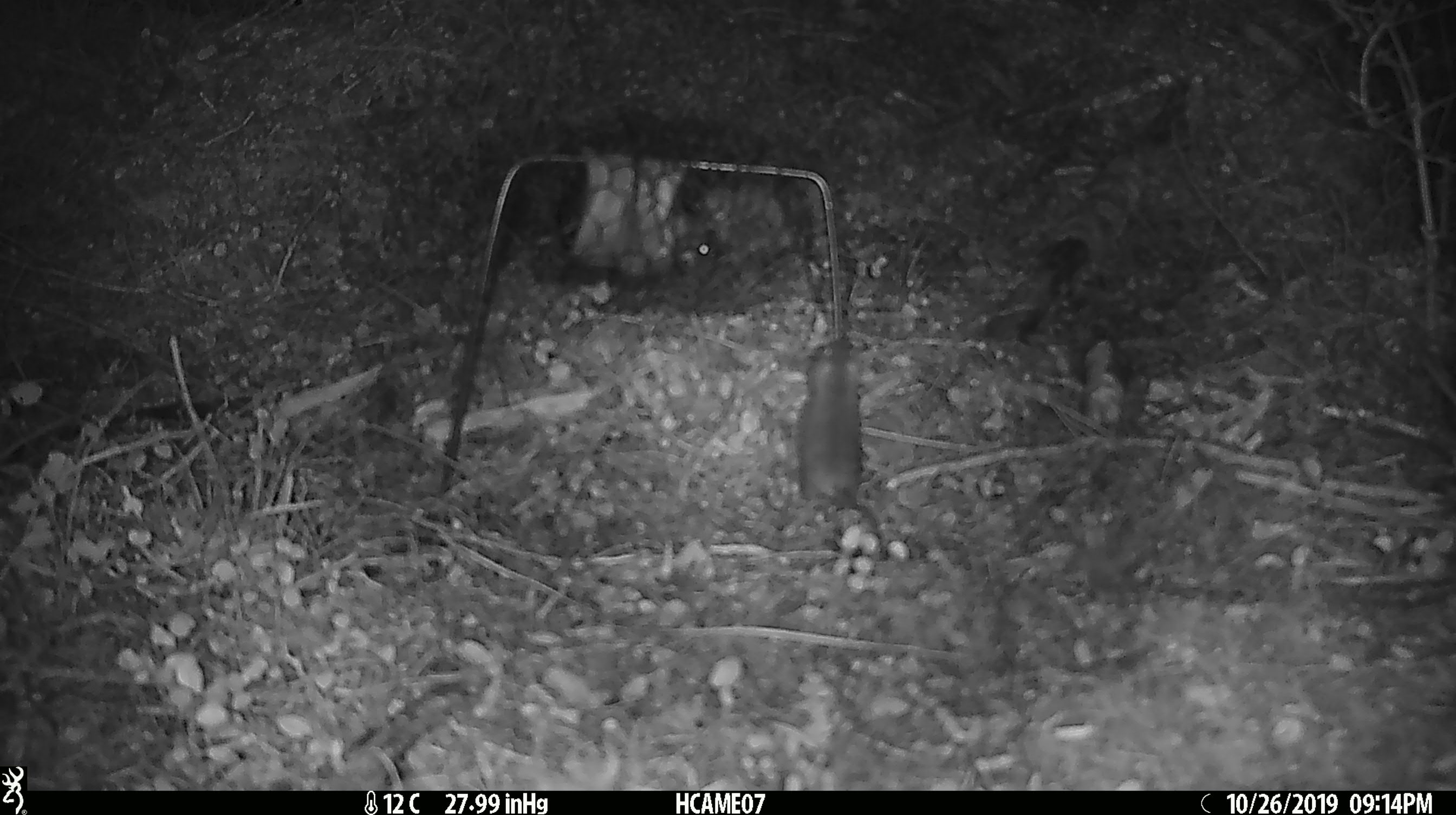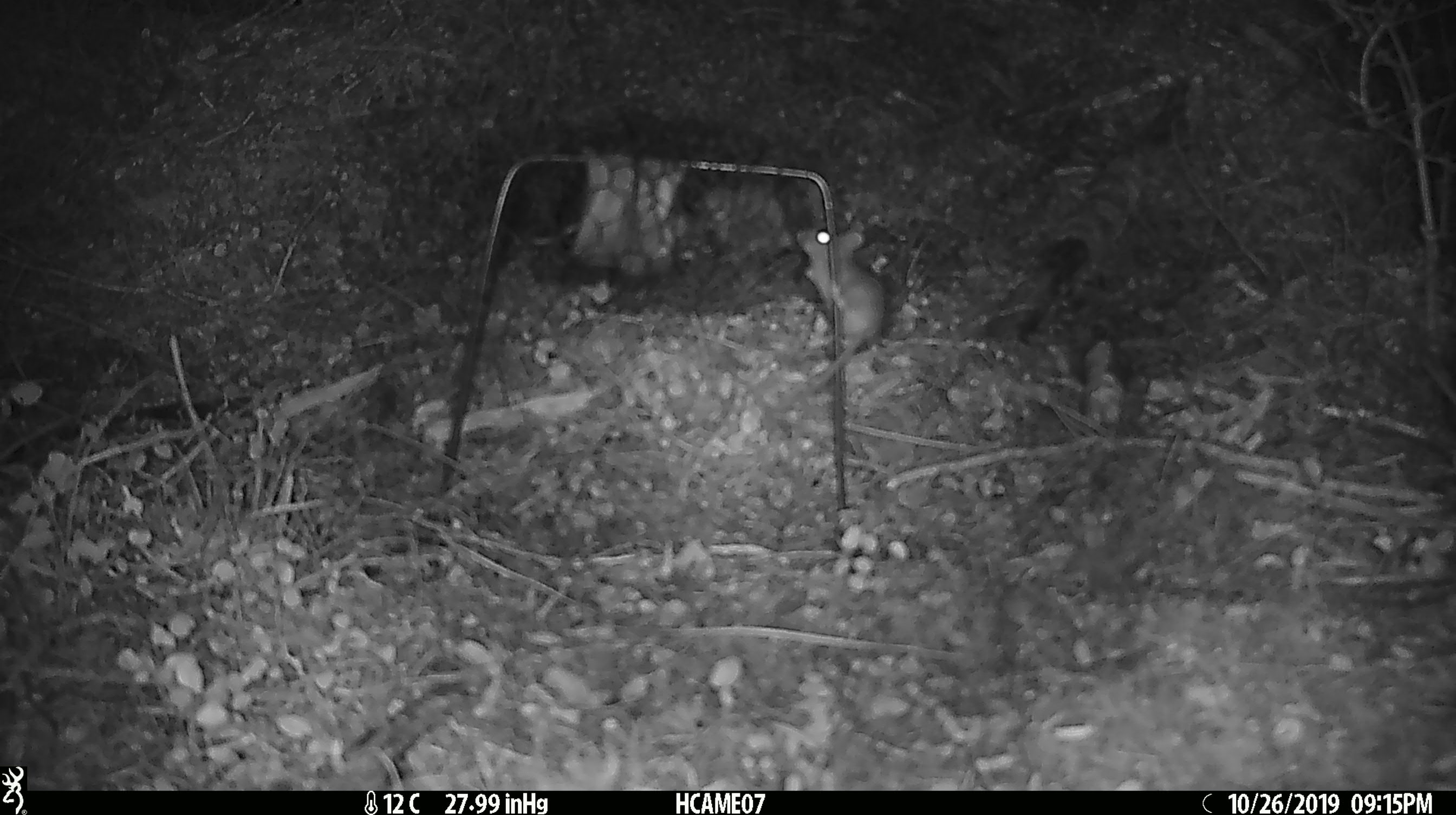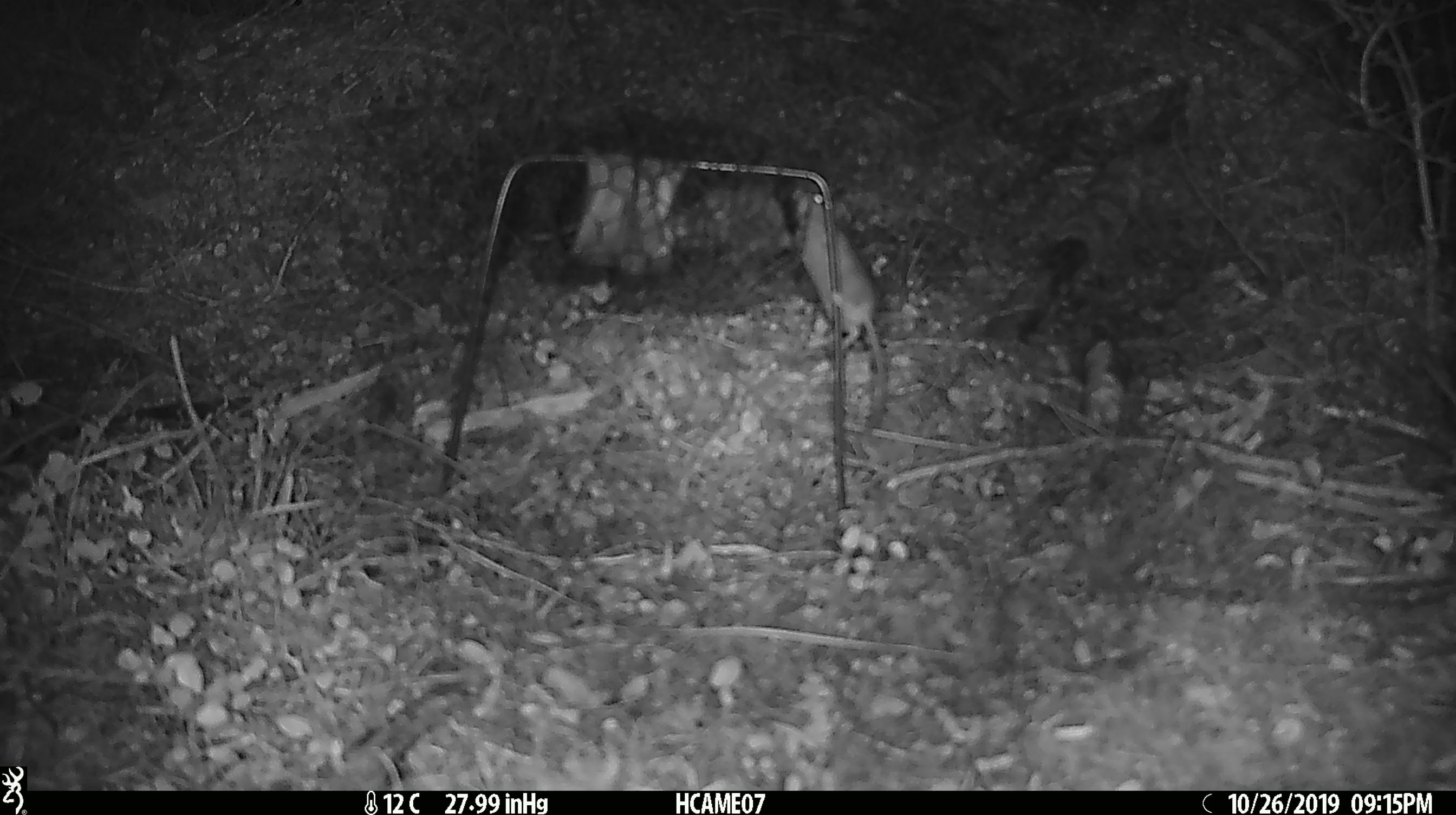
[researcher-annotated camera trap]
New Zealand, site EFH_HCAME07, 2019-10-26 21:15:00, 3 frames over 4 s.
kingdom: Animalia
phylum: Chordata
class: Mammalia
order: Rodentia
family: Muridae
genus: Mus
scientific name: Mus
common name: mouse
Mouse (Mus).